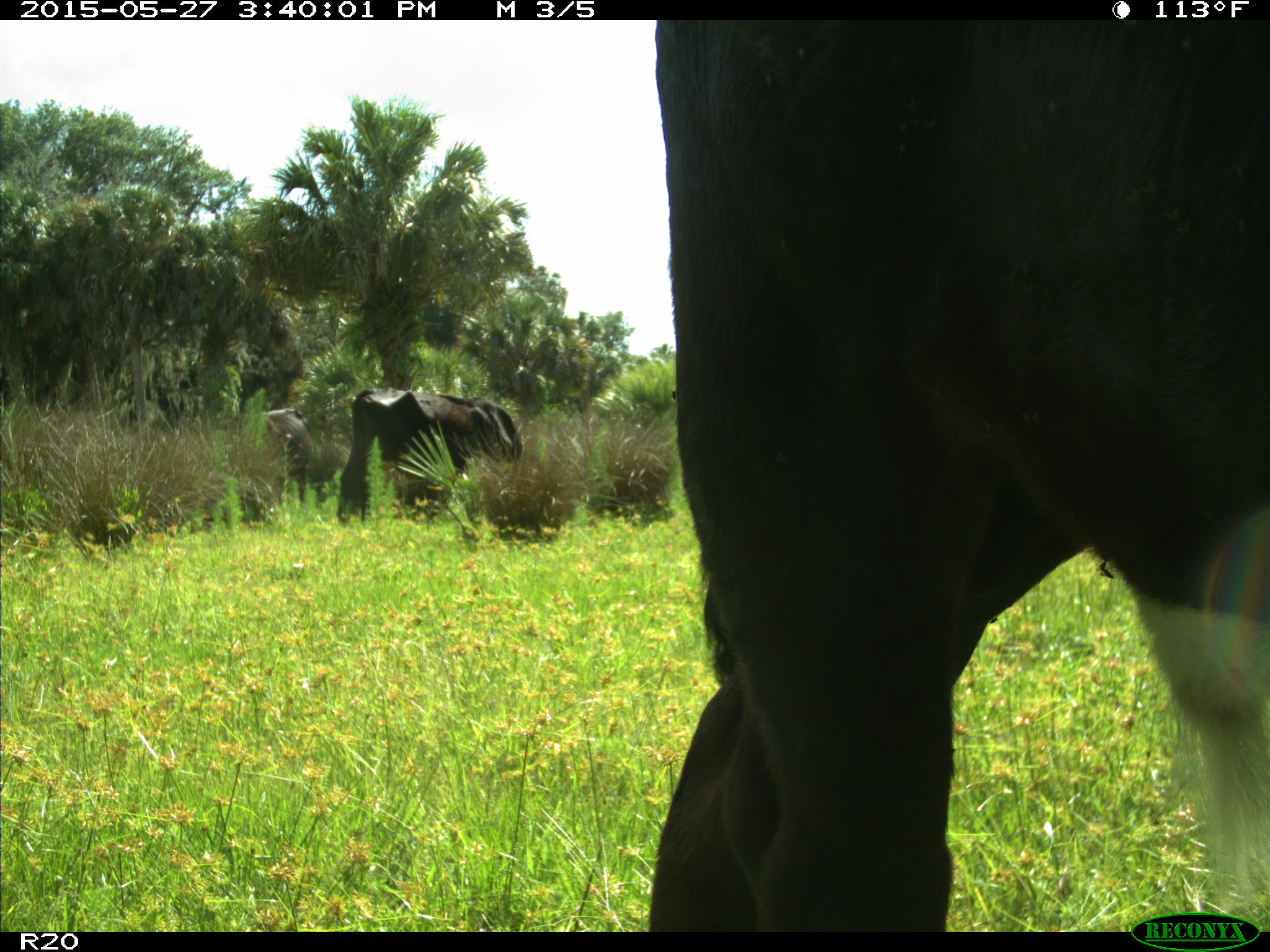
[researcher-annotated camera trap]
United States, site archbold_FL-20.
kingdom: Animalia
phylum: Chordata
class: Mammalia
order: Artiodactyla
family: Bovidae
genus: Bos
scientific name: Bos taurus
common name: domestic cow